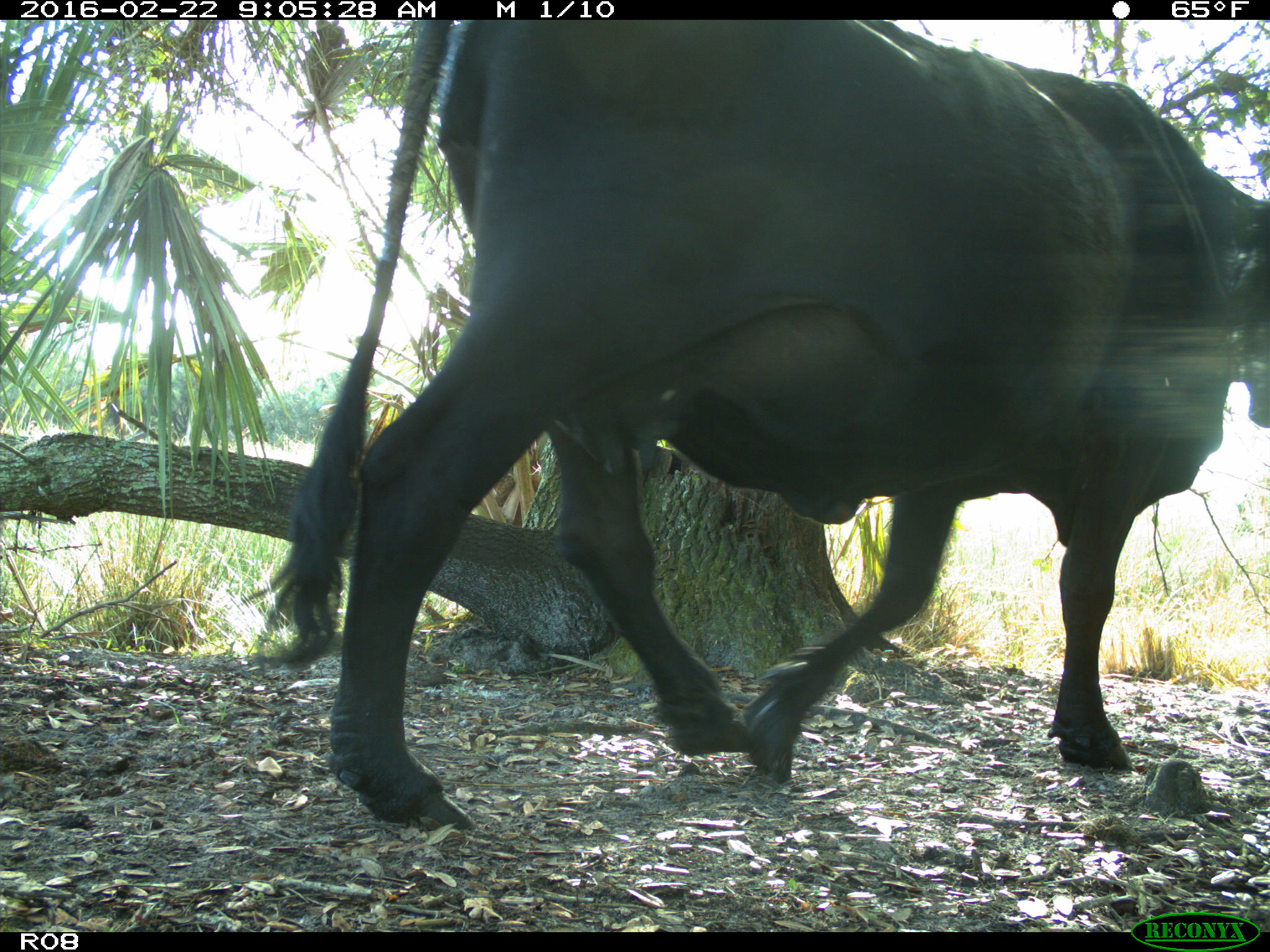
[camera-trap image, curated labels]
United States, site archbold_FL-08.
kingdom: Animalia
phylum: Chordata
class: Mammalia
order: Artiodactyla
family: Bovidae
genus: Bos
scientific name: Bos taurus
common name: domestic cow